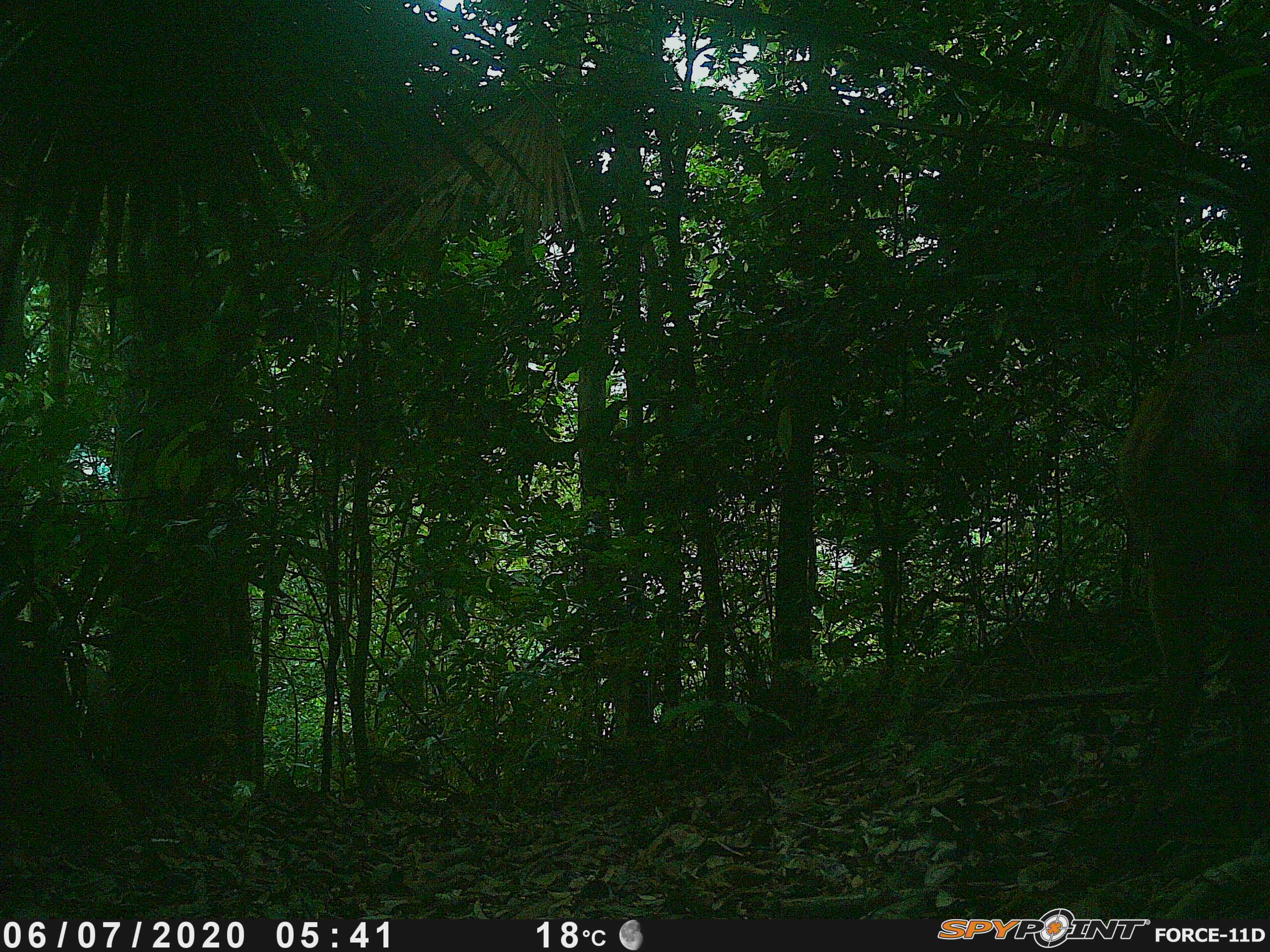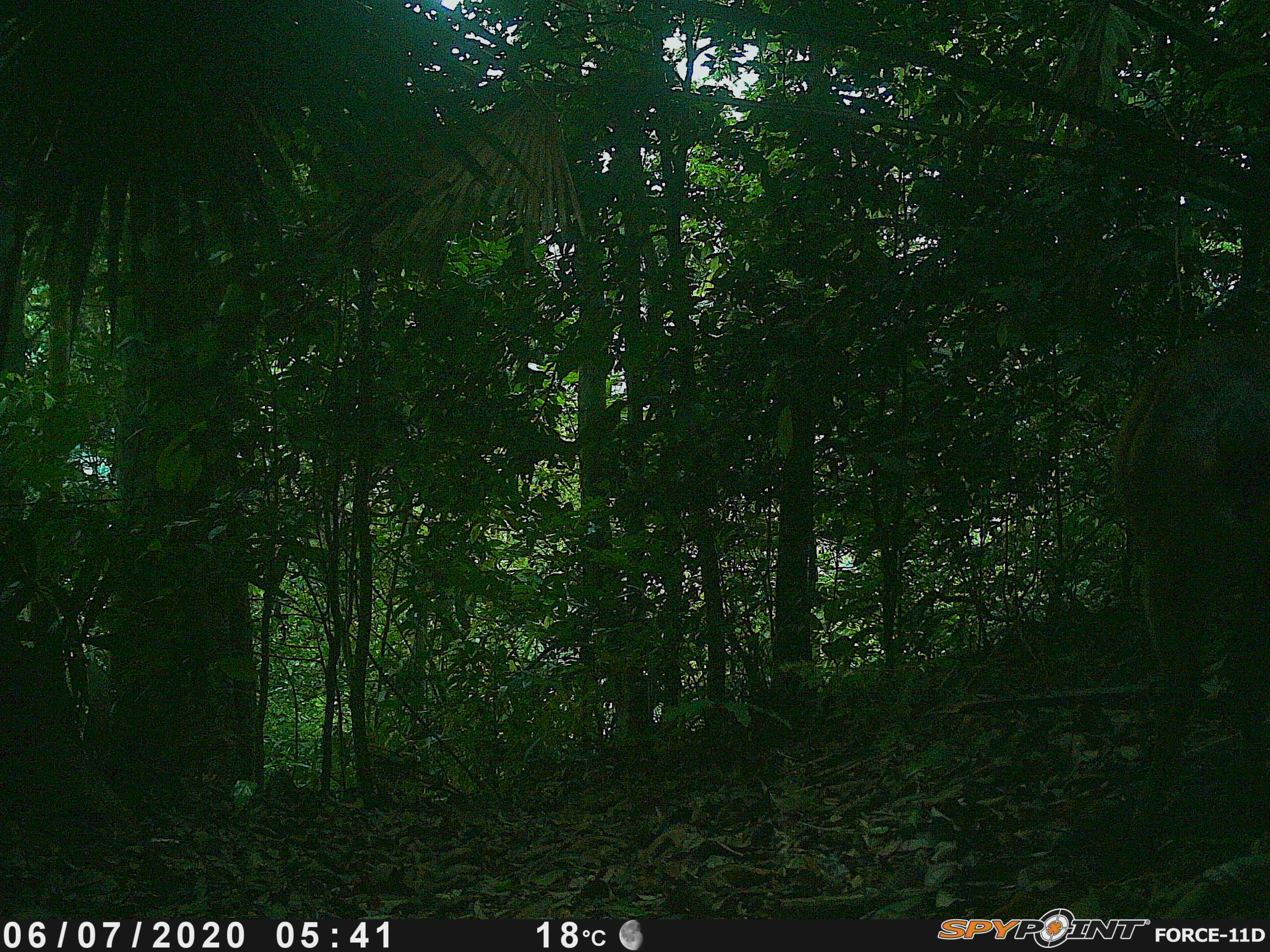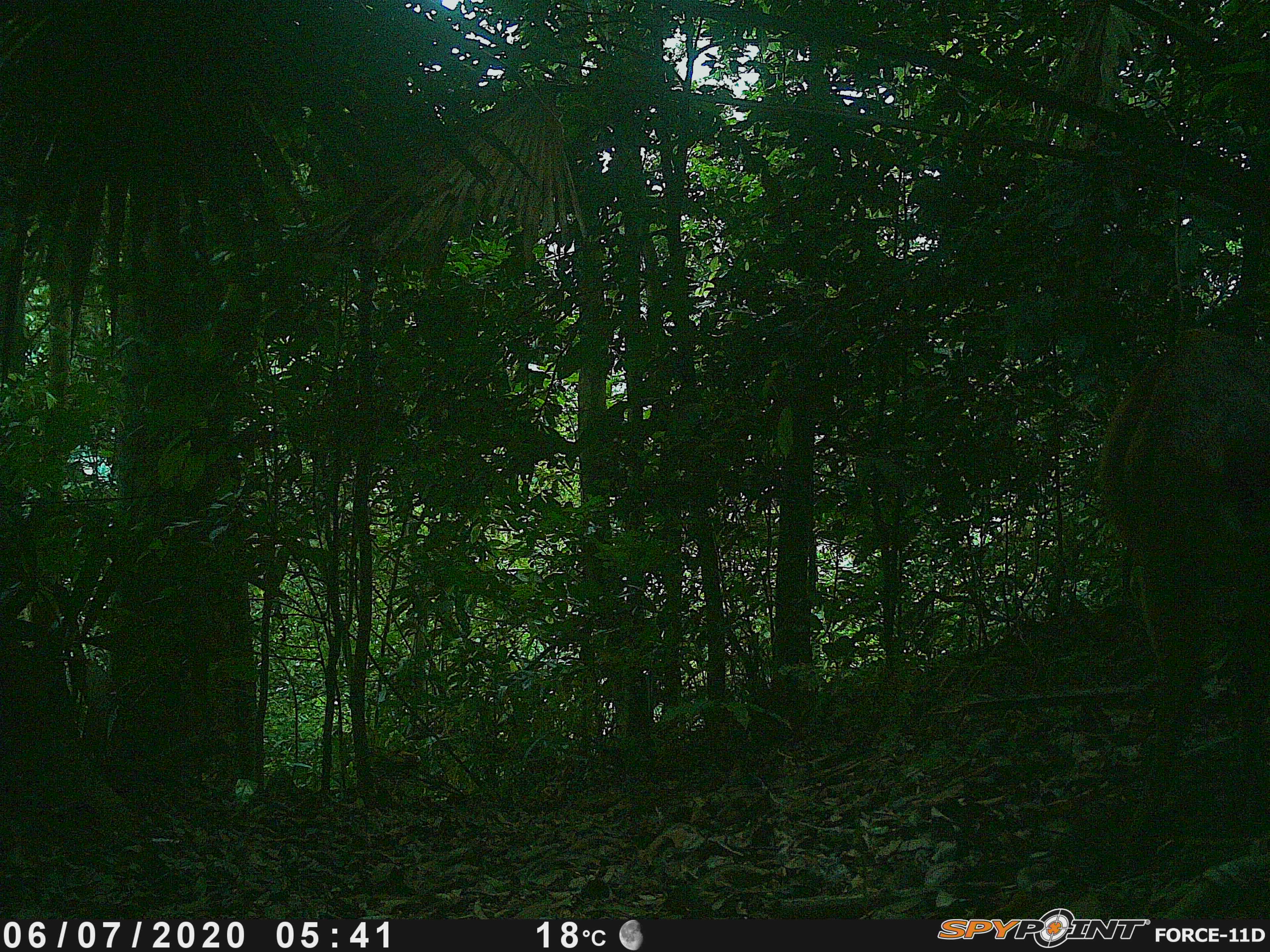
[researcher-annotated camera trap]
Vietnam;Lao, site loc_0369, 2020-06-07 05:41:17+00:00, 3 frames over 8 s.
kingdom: Animalia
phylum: Chordata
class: Mammalia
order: Artiodactyla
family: Cervidae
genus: Muntiacus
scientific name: Muntiacus vuquangensis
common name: large-antlered muntjac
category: large antlered muntjac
Large antlered muntjac (large-antlered muntjac) (Muntiacus vuquangensis). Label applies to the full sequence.